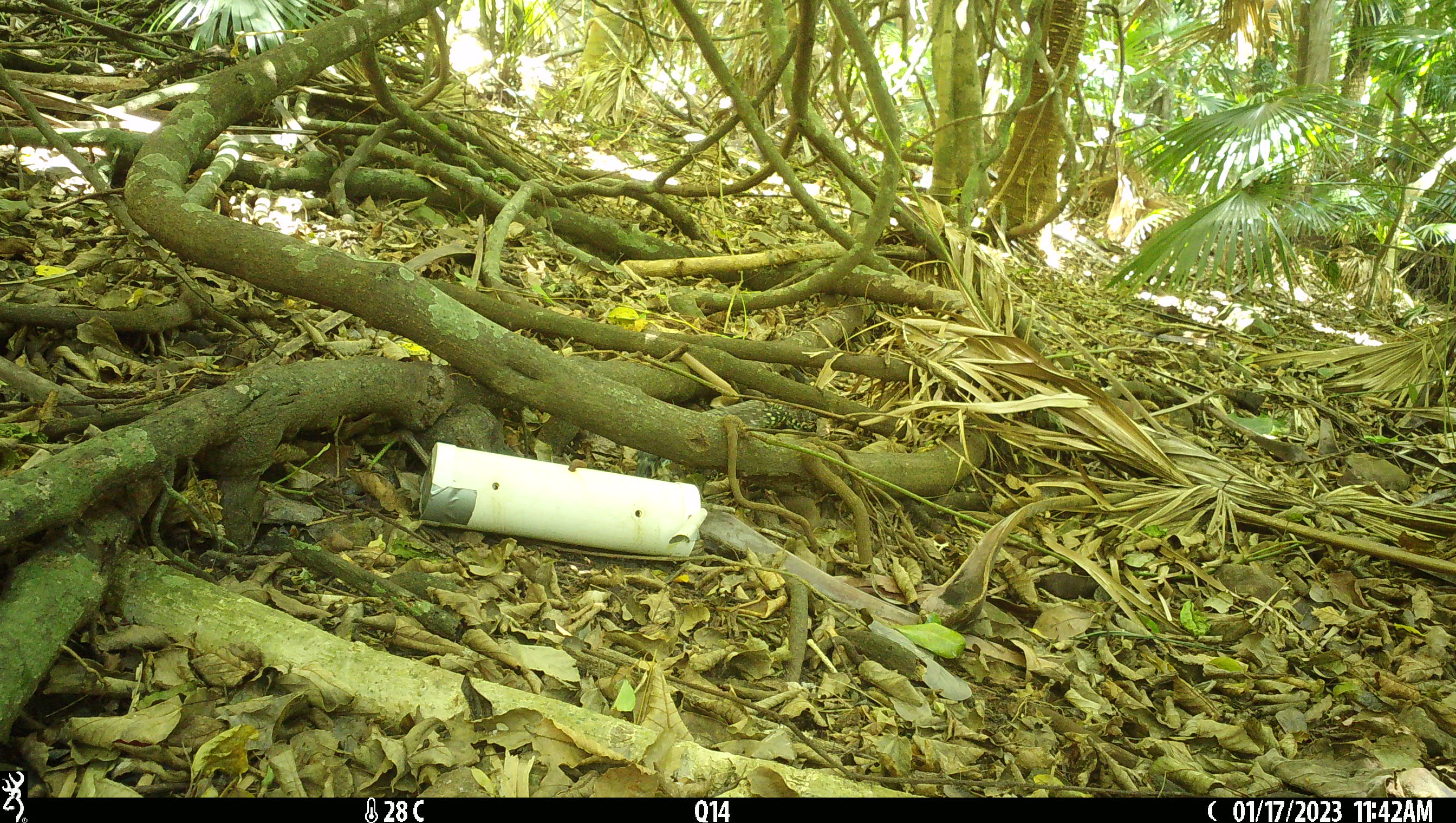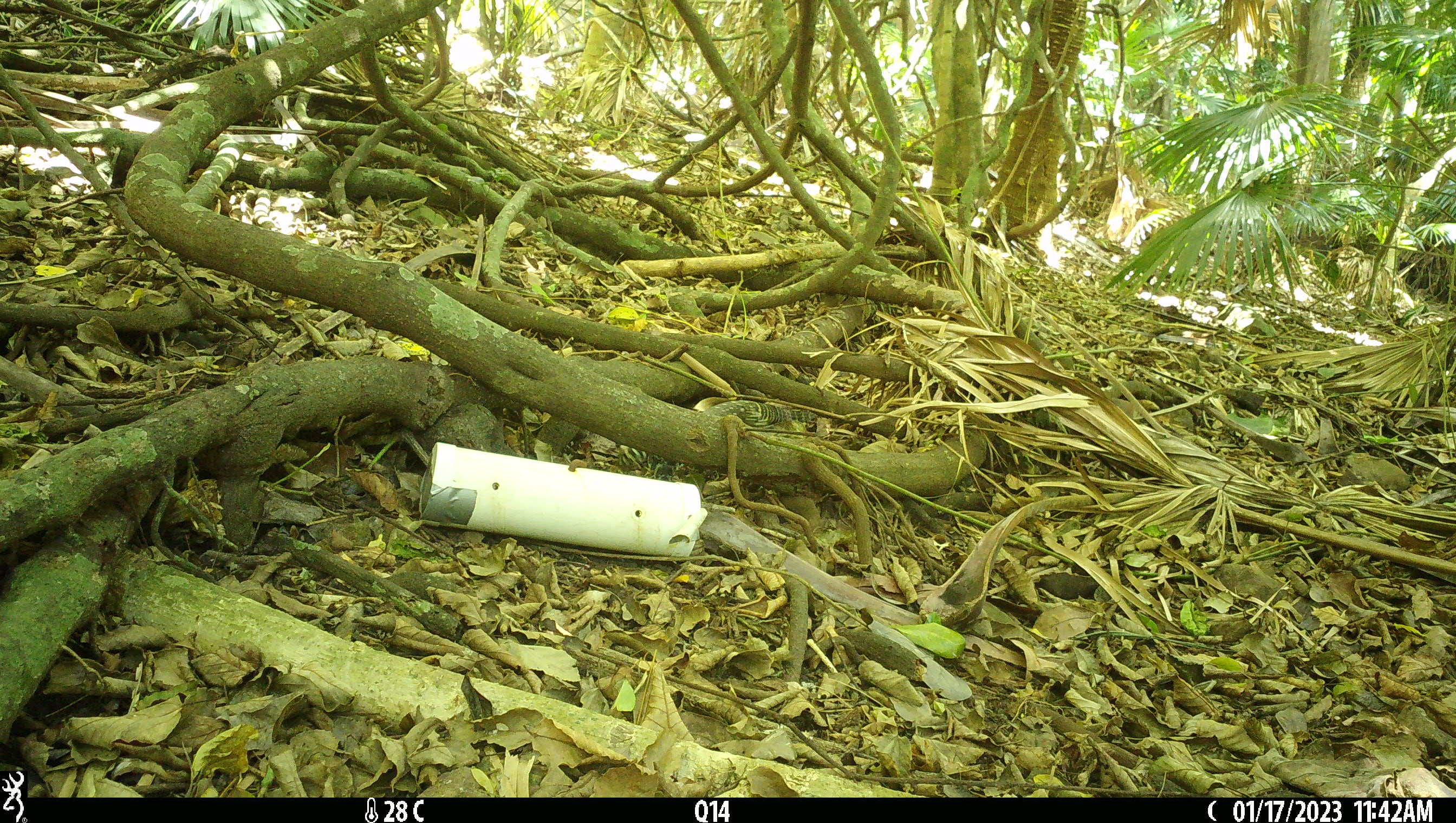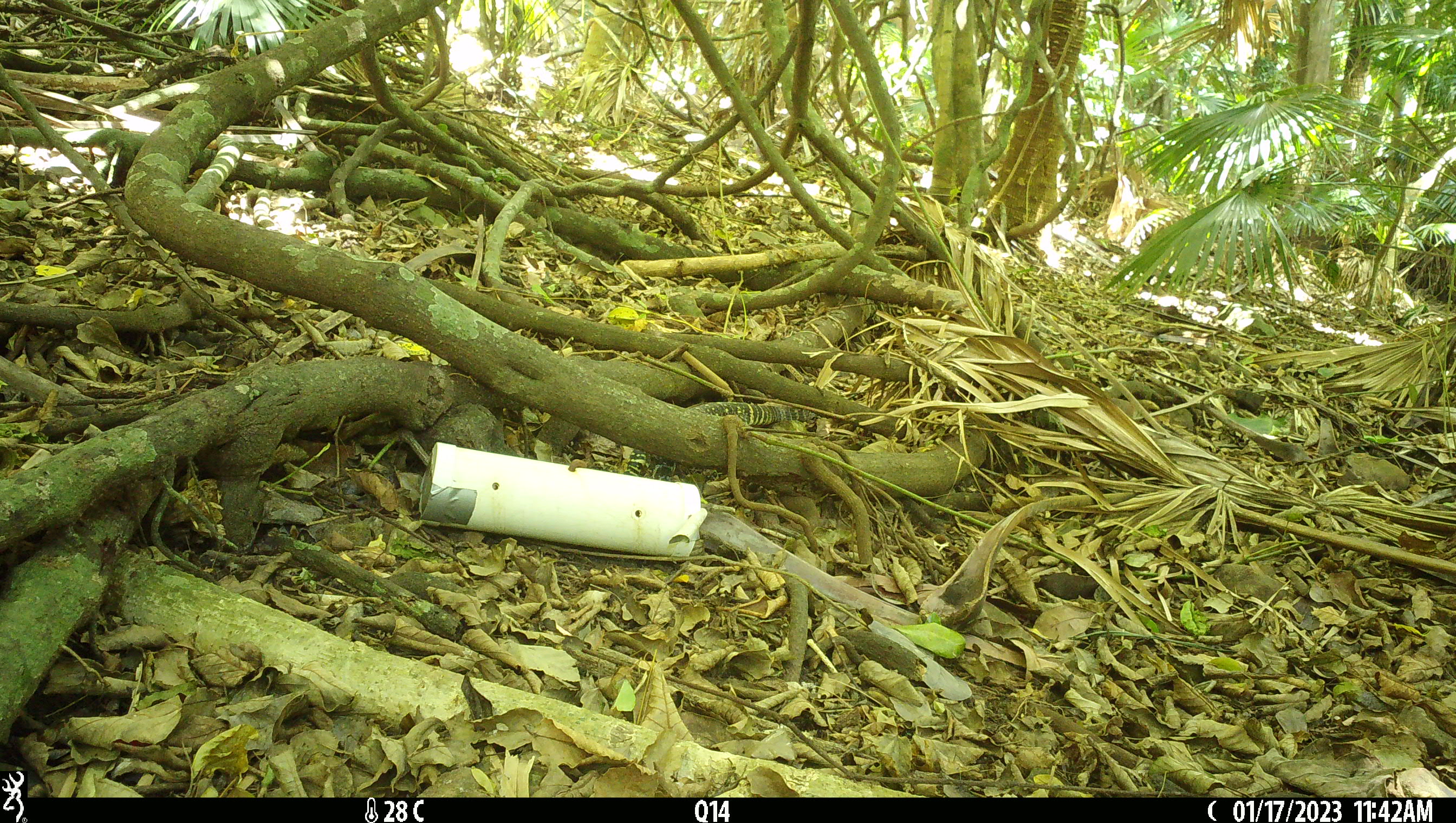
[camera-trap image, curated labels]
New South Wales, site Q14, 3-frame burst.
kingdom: Animalia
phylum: Chordata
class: Reptilia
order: Squamata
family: Varanidae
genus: Varanus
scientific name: Varanus varius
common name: lace monitor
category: goanna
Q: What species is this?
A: Goanna (lace monitor) (Varanus varius).